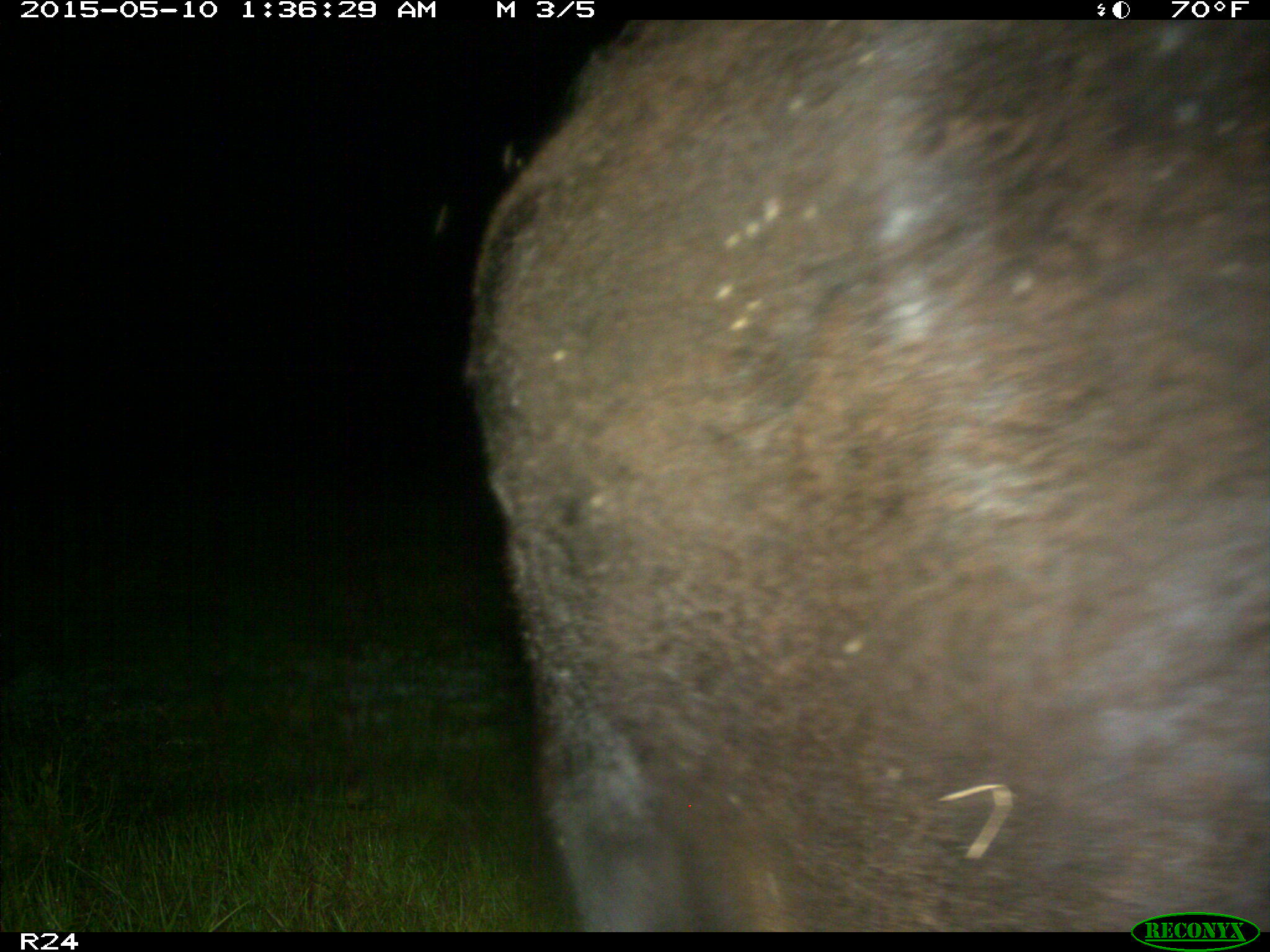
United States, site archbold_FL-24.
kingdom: Animalia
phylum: Chordata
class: Mammalia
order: Artiodactyla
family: Bovidae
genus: Bos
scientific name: Bos taurus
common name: domestic cow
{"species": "Bos taurus (domestic cow)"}